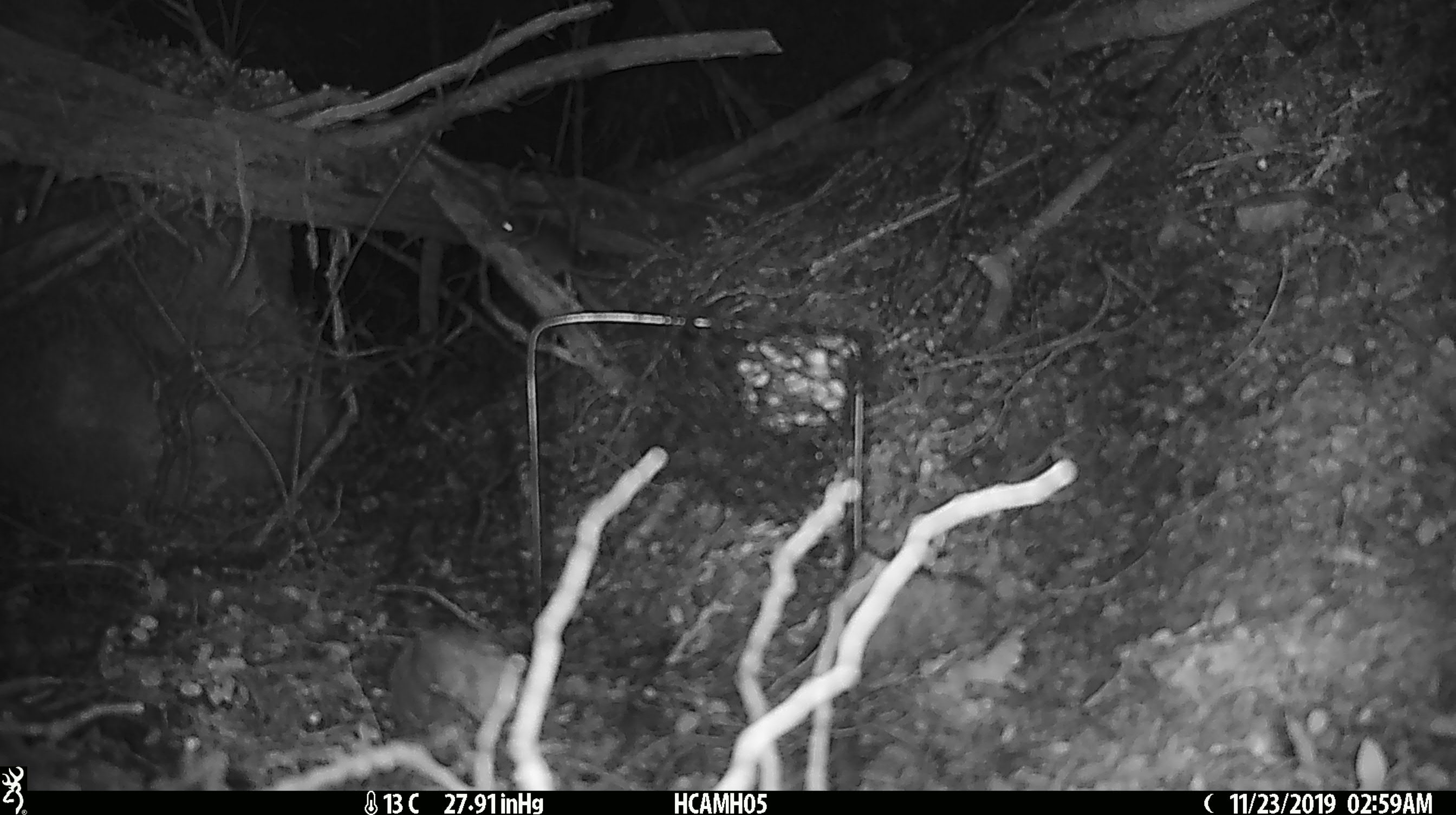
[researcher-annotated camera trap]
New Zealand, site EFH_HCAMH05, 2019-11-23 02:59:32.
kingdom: Animalia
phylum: Chordata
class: Mammalia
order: Rodentia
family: Muridae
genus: Mus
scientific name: Mus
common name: mouse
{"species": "mouse (Mus)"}